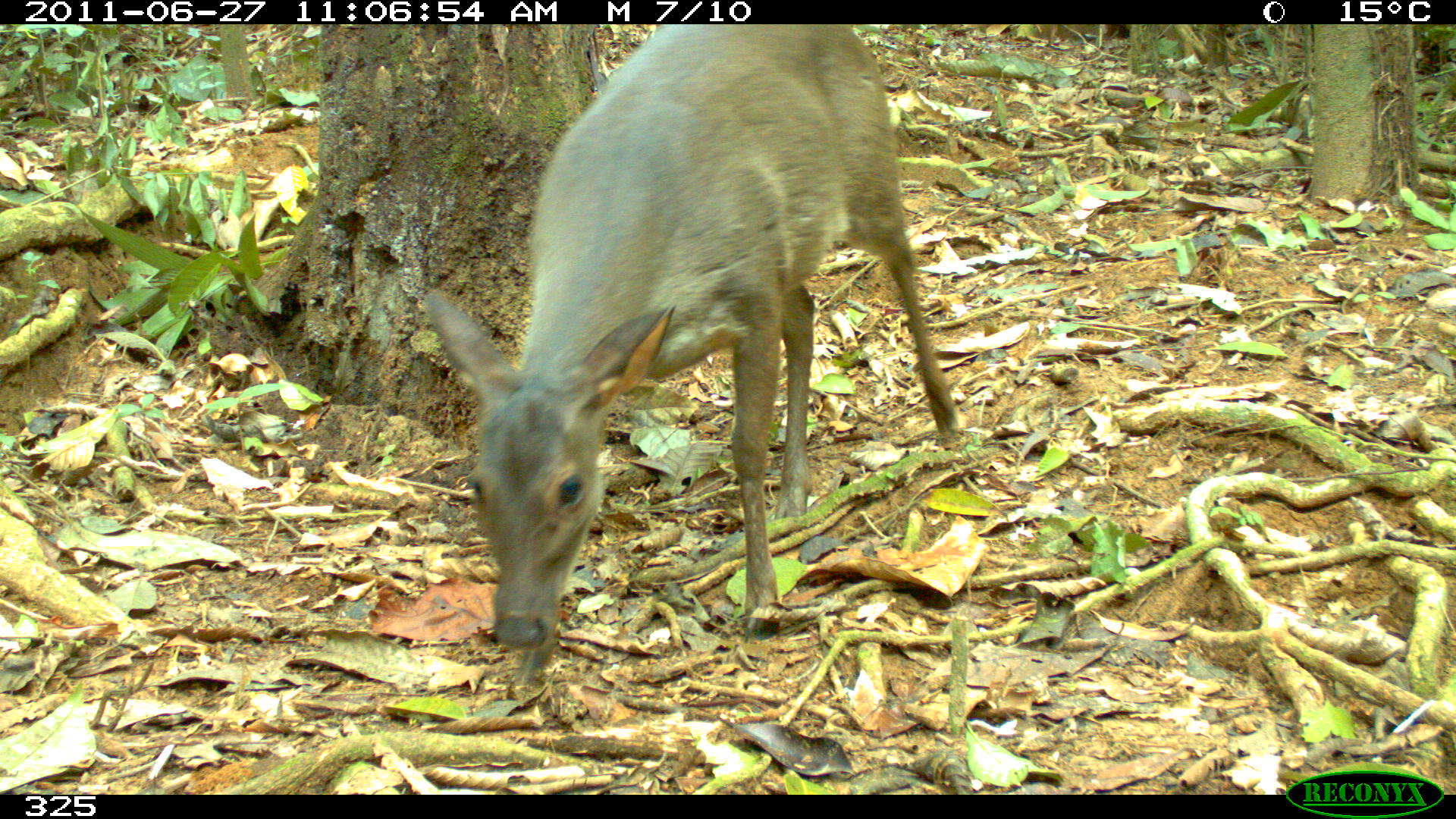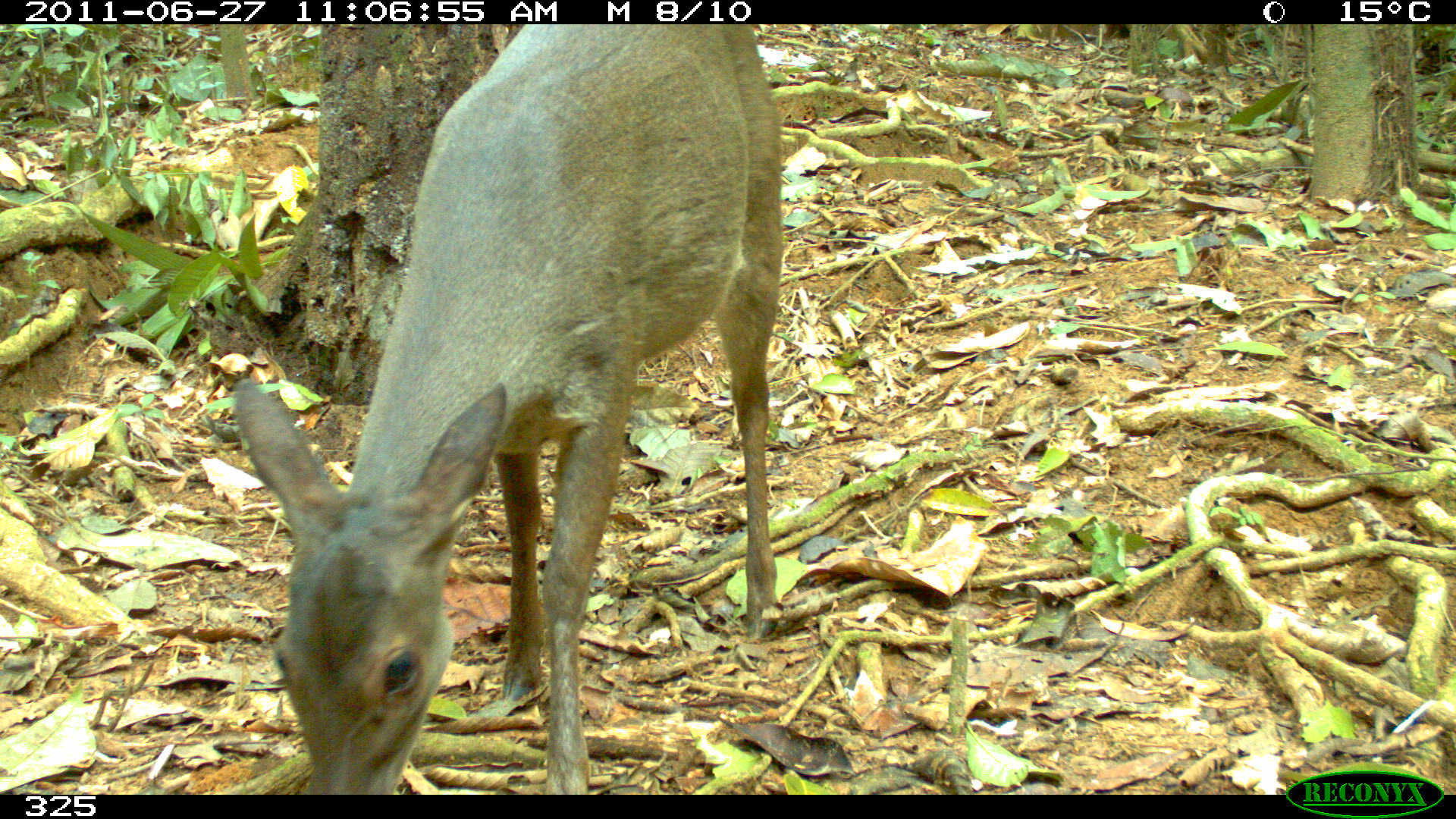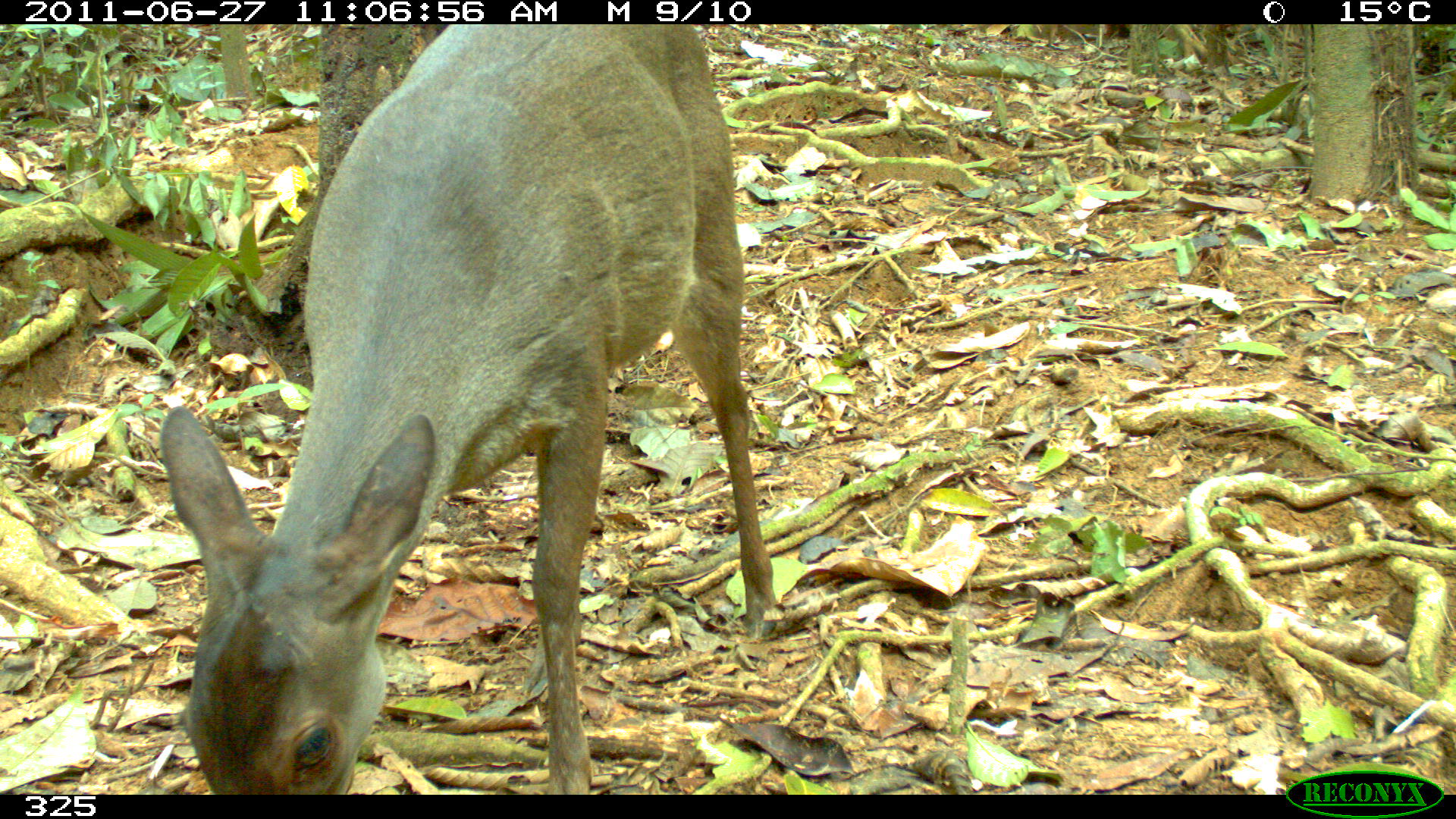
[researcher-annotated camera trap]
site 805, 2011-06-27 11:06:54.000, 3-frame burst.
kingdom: Animalia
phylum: Chordata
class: Mammalia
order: Artiodactyla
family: Cervidae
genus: Mazama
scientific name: Mazama gouazoubira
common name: gray brocket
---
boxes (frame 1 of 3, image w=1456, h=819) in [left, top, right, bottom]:
mazama gouazoubira: [418, 21, 964, 682]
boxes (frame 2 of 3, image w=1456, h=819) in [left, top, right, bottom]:
mazama gouazoubira: [228, 21, 783, 791]